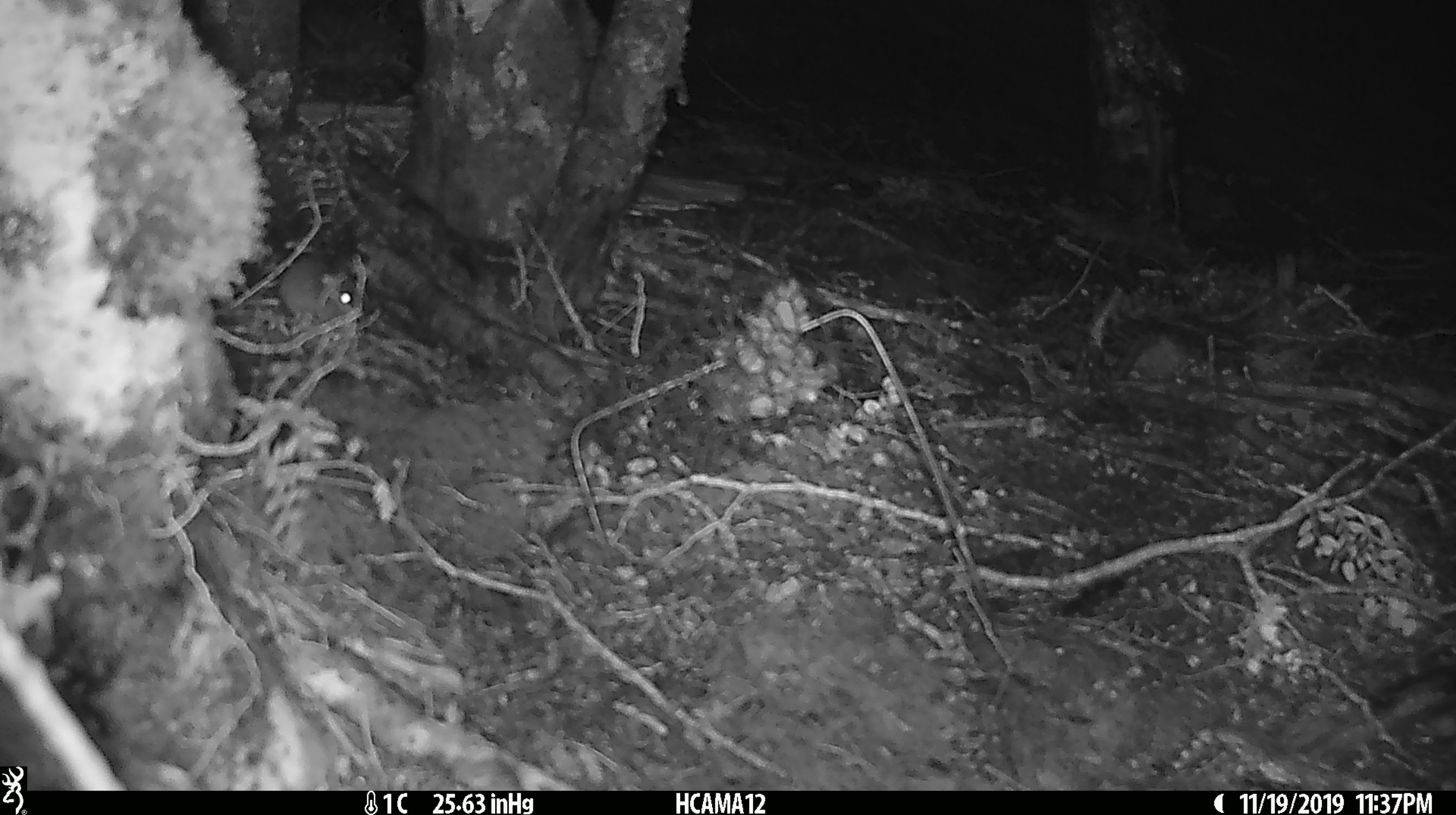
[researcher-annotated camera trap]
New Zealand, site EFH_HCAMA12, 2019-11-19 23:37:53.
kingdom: Animalia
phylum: Chordata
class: Mammalia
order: Rodentia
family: Muridae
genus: Mus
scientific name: Mus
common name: mouse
Mouse (Mus).